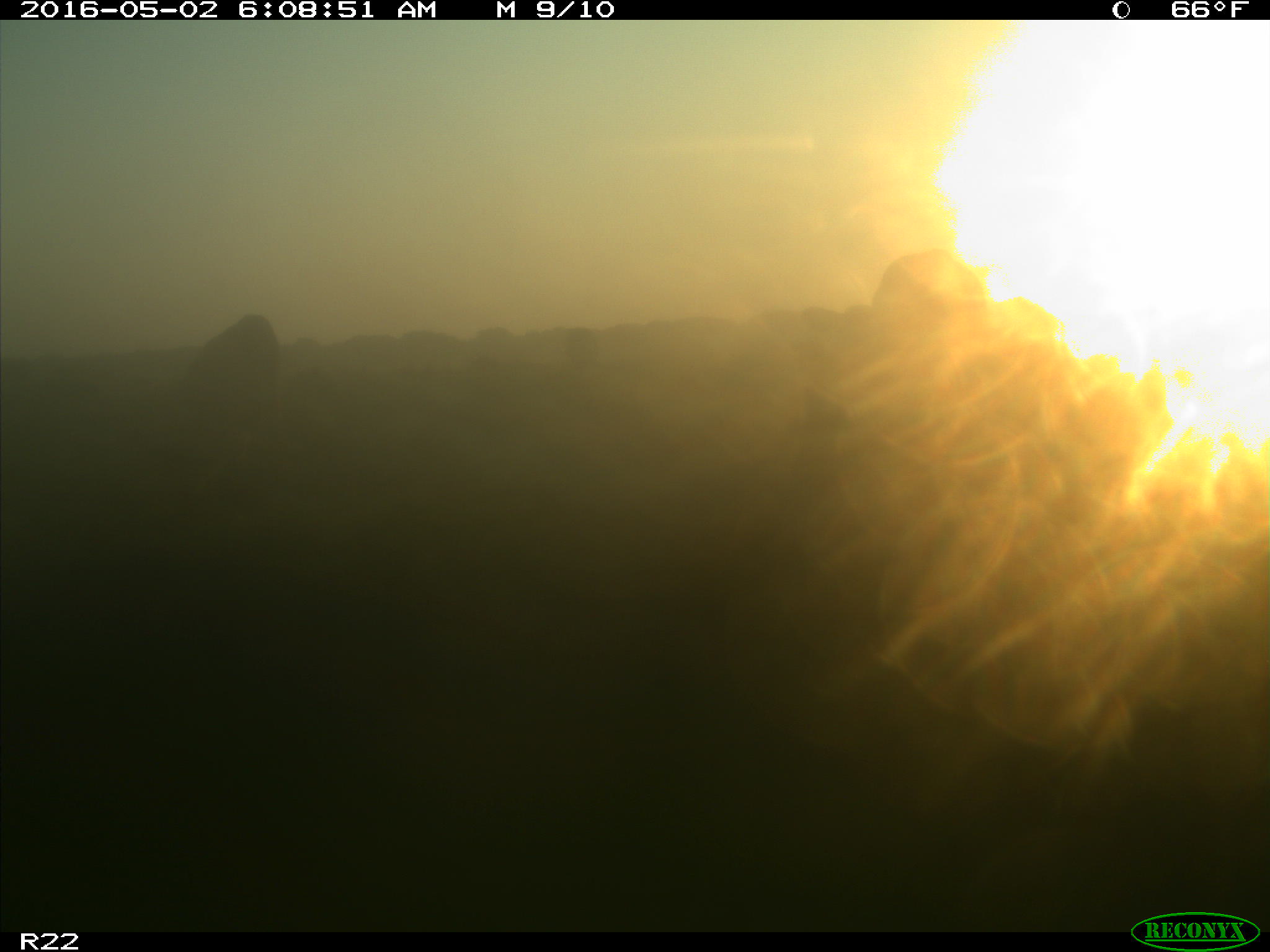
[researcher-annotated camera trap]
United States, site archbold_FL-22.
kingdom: Animalia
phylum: Chordata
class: Mammalia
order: Artiodactyla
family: Bovidae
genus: Bos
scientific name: Bos taurus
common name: domestic cow